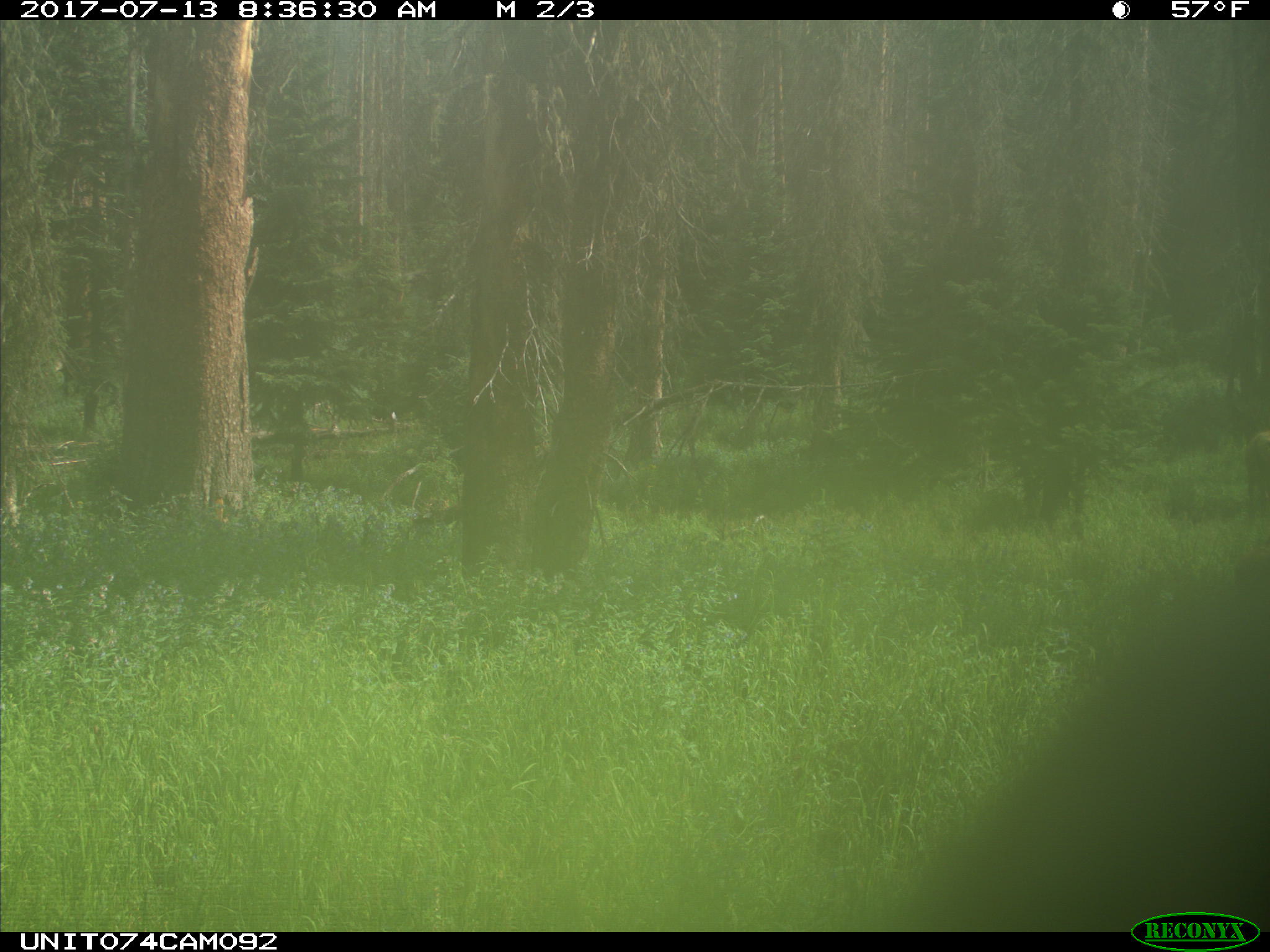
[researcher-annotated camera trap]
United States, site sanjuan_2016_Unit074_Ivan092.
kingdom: Animalia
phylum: Chordata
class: Mammalia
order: Artiodactyla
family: Cervidae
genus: Cervus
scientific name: Cervus elaphus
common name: red deer